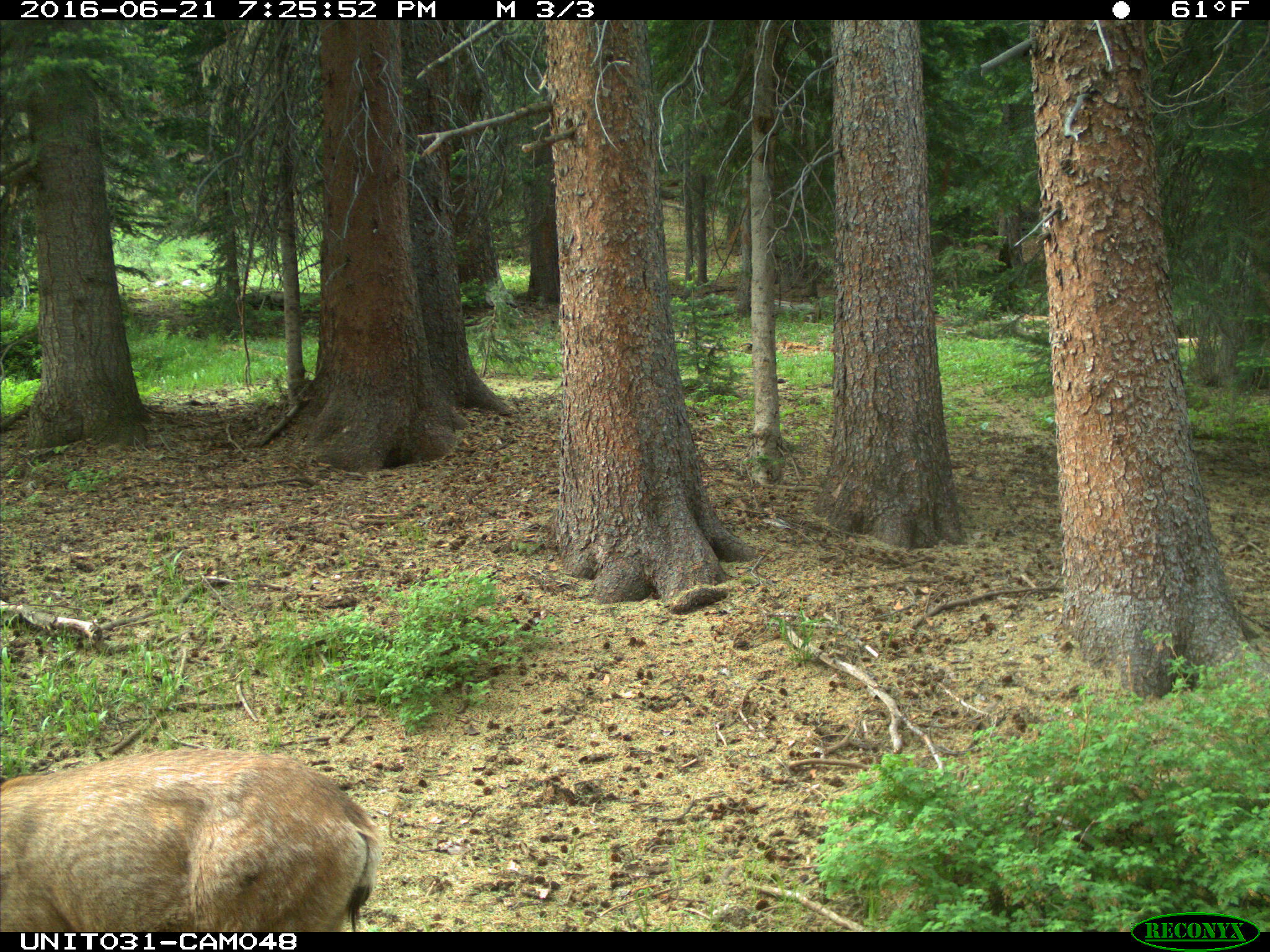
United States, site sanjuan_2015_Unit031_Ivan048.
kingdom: Animalia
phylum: Chordata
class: Mammalia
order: Artiodactyla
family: Cervidae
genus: Odocoileus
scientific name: Odocoileus hemionus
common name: mule deer